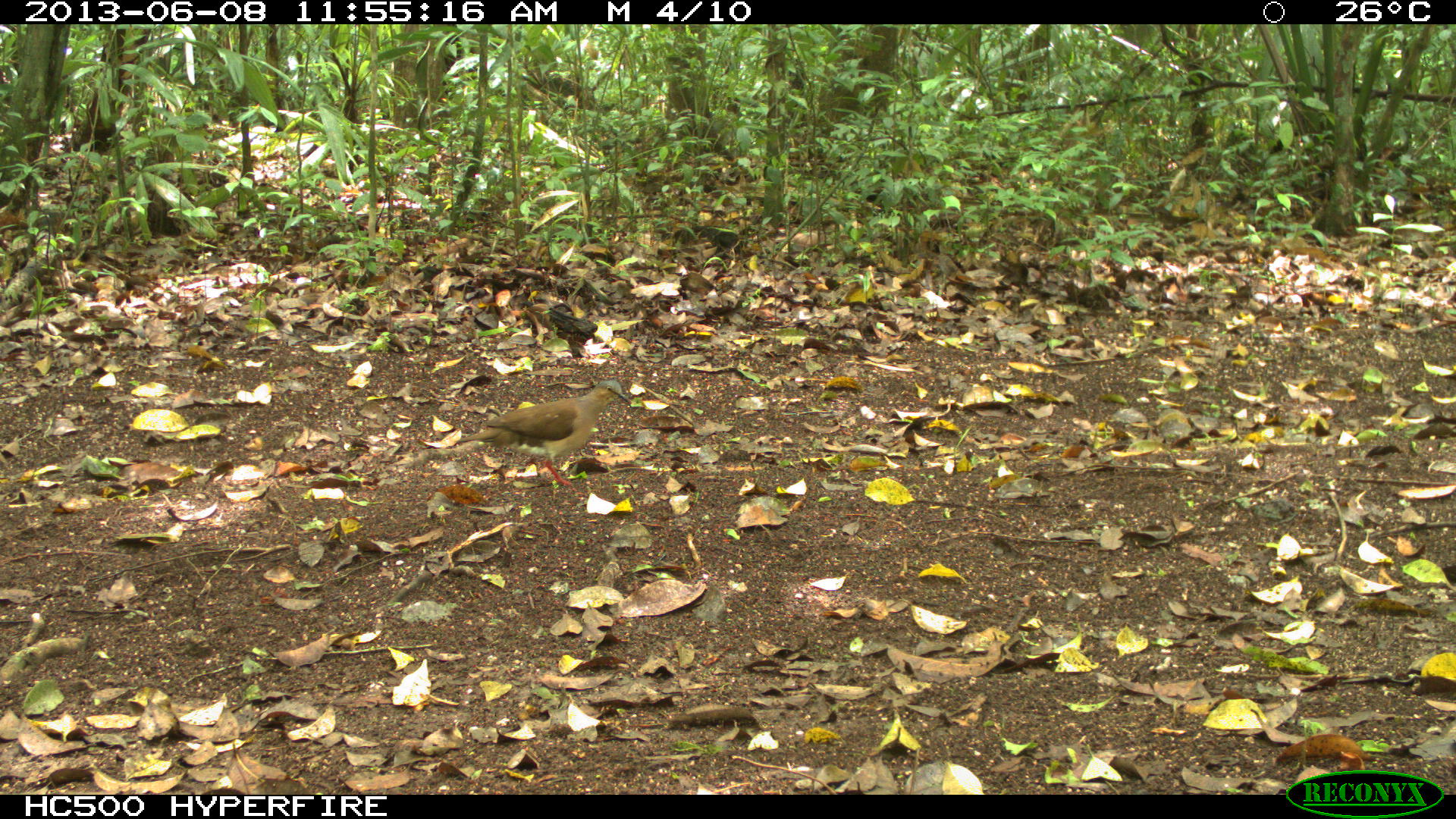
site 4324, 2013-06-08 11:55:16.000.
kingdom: Animalia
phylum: Chordata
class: Aves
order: Columbiformes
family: Columbidae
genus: Leptotila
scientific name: Leptotila plumbeiceps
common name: gray-headed dove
Leptotila plumbeiceps (gray-headed dove), count 1.